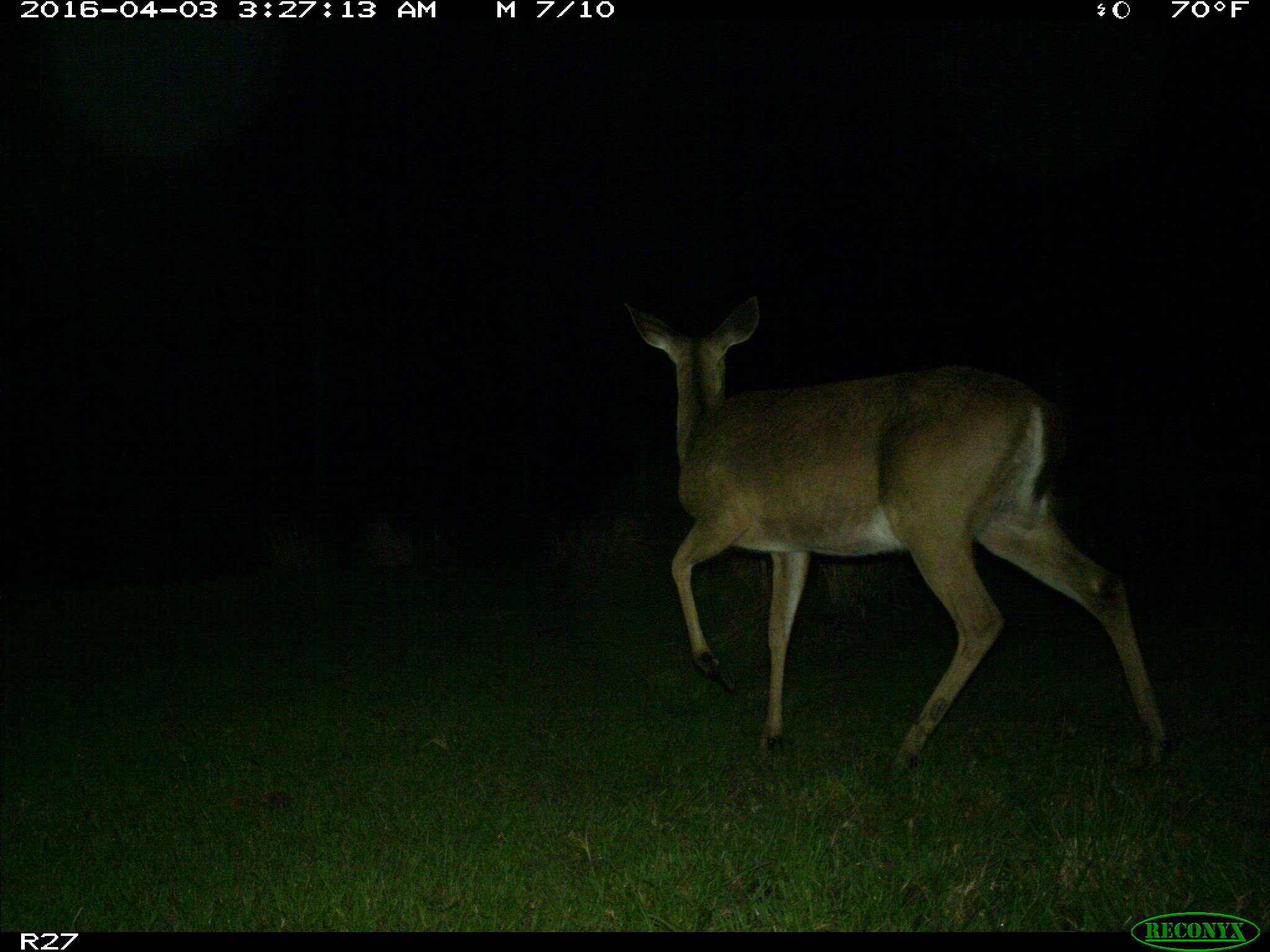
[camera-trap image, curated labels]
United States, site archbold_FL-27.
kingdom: Animalia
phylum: Chordata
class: Mammalia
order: Artiodactyla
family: Cervidae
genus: Odocoileus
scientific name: Odocoileus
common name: deer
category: unidentified deer